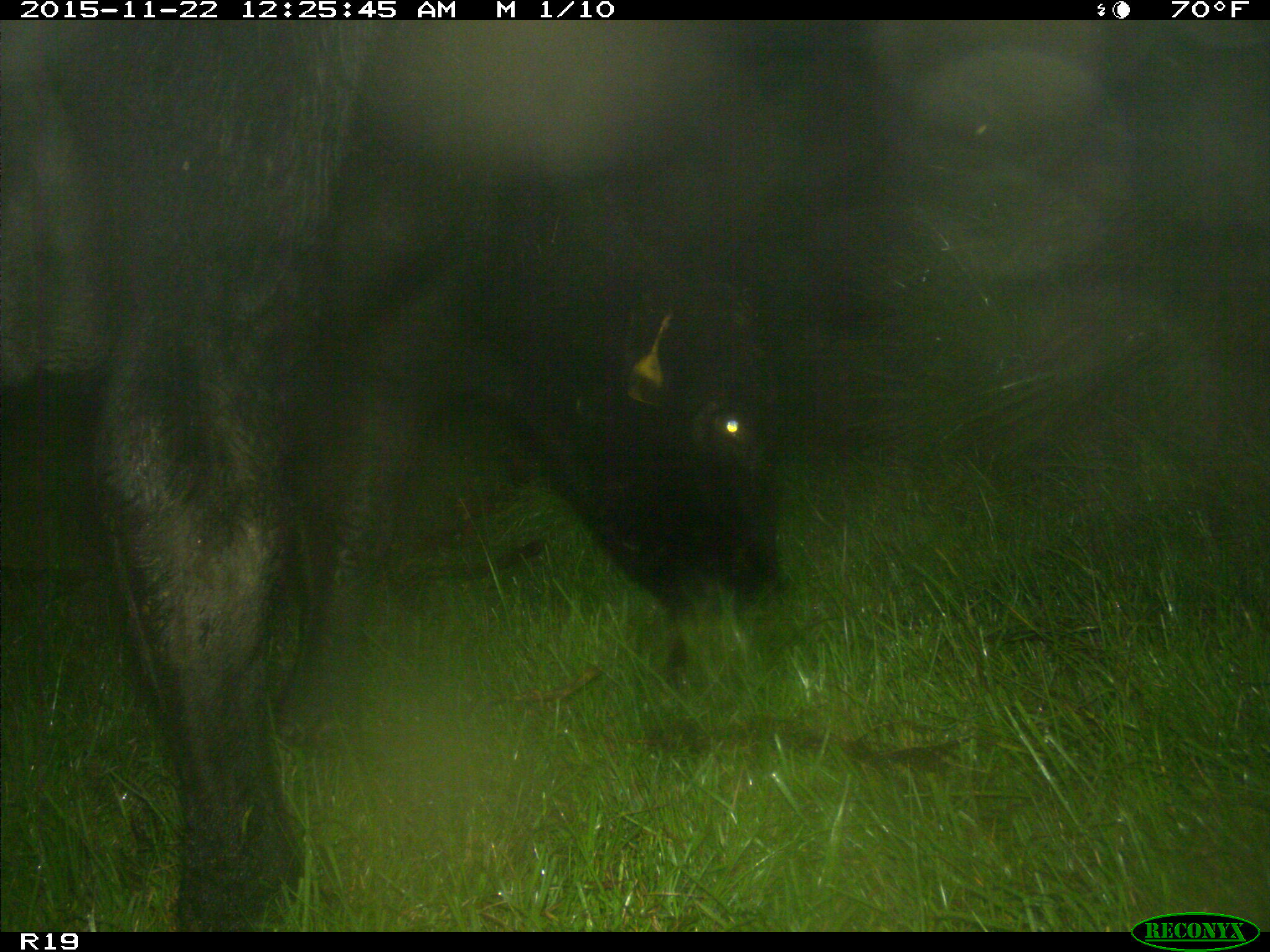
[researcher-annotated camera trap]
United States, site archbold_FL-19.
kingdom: Animalia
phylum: Chordata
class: Mammalia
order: Artiodactyla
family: Bovidae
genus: Bos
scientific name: Bos taurus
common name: domestic cow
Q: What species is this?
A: Bos taurus (domestic cow).